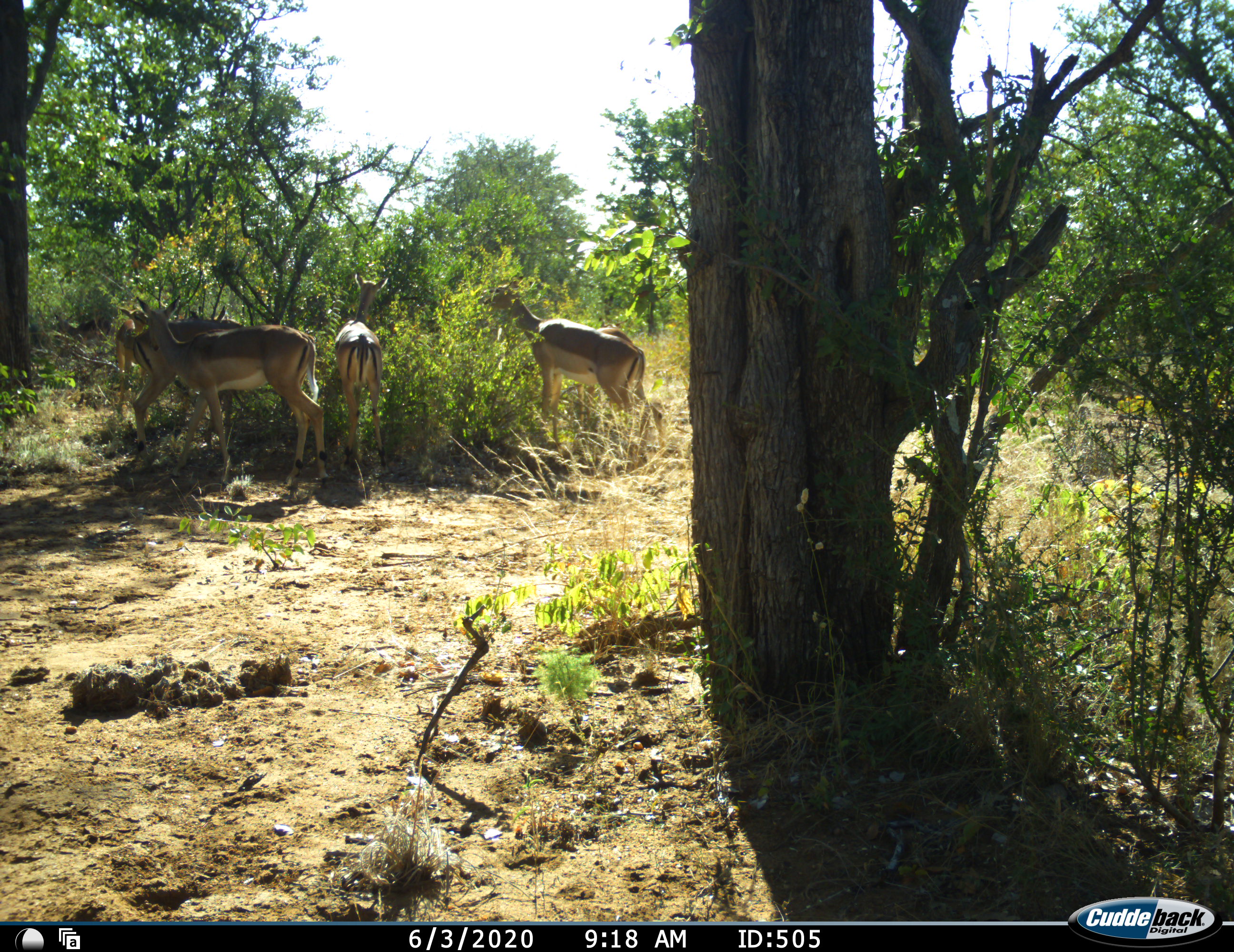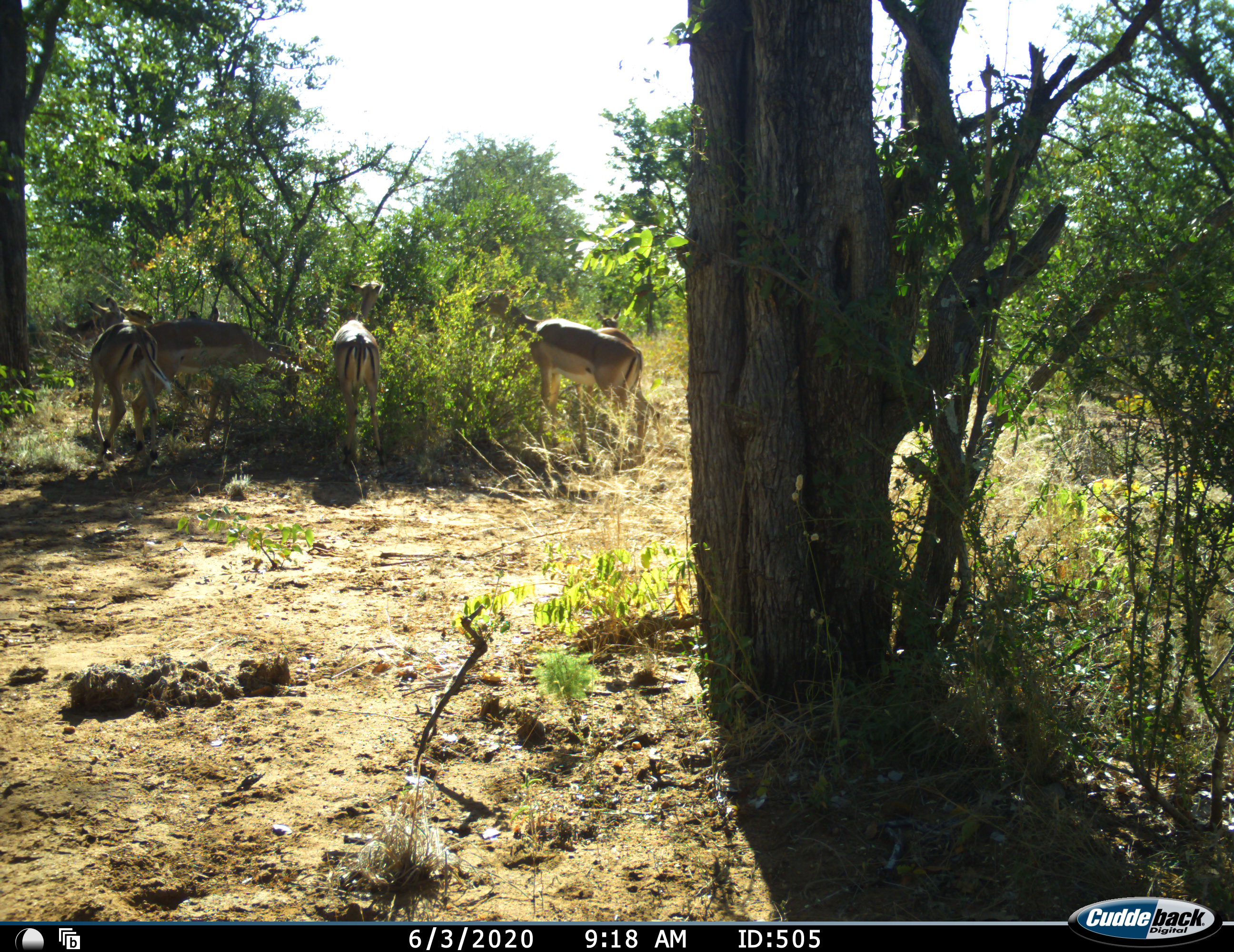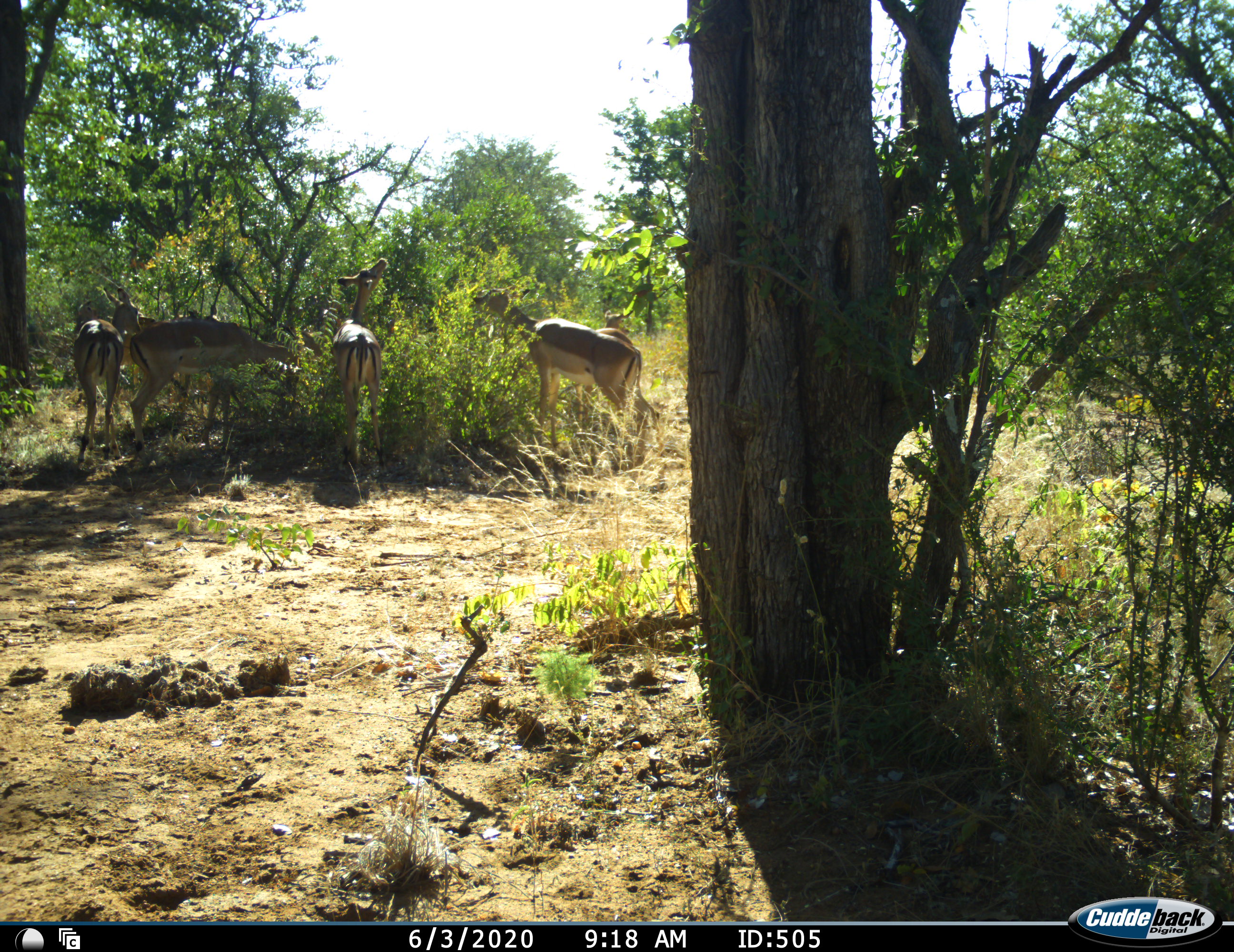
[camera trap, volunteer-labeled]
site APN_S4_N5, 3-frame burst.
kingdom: Animalia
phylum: Chordata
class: Mammalia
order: Artiodactyla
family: Bovidae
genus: Aepyceros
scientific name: Aepyceros melampus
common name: impala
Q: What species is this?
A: Impala (Aepyceros melampus).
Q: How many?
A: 5.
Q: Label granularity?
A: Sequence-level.